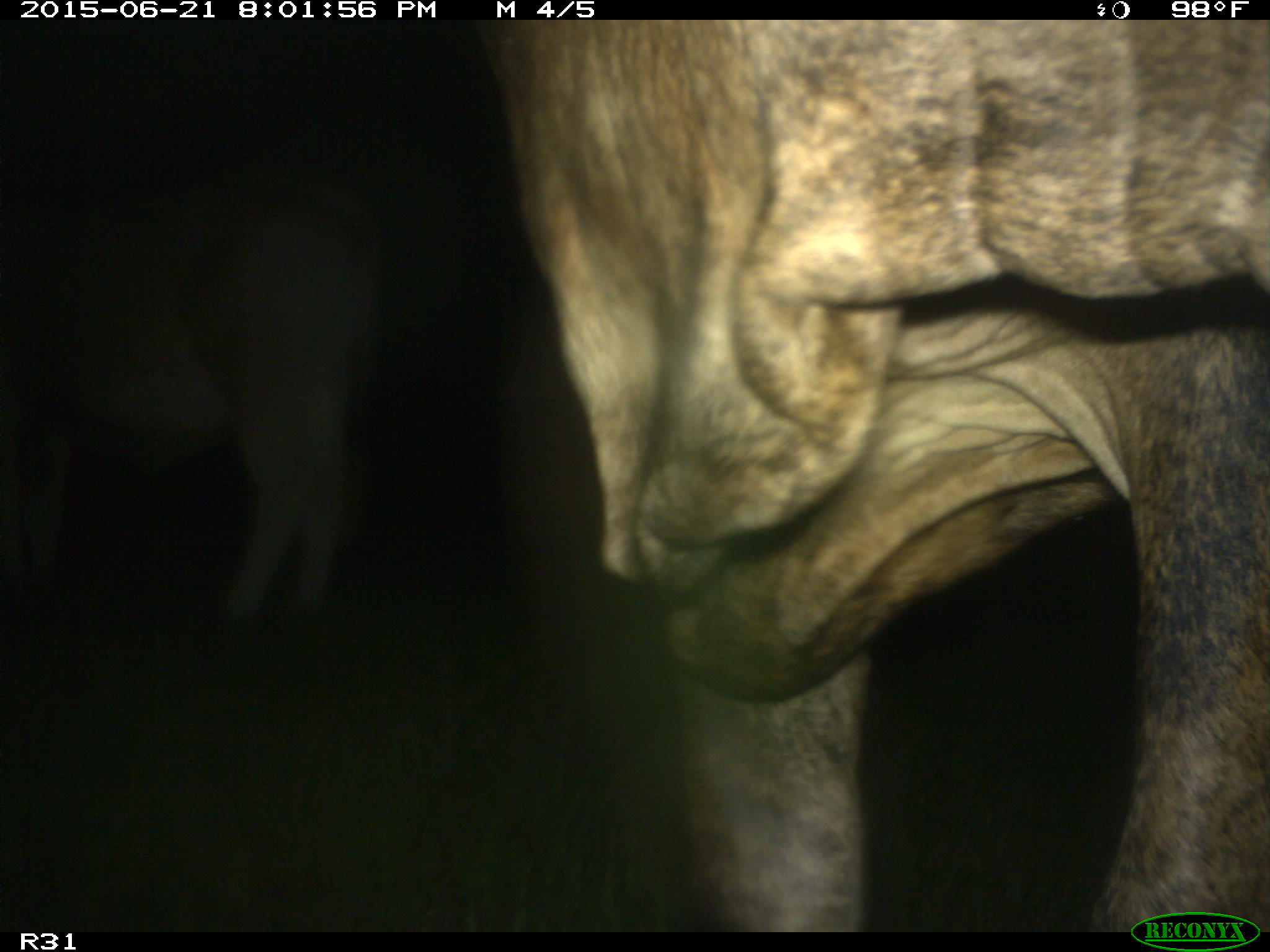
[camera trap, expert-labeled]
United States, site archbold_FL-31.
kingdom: Animalia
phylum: Chordata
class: Mammalia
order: Artiodactyla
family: Bovidae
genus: Bos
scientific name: Bos taurus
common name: domestic cow